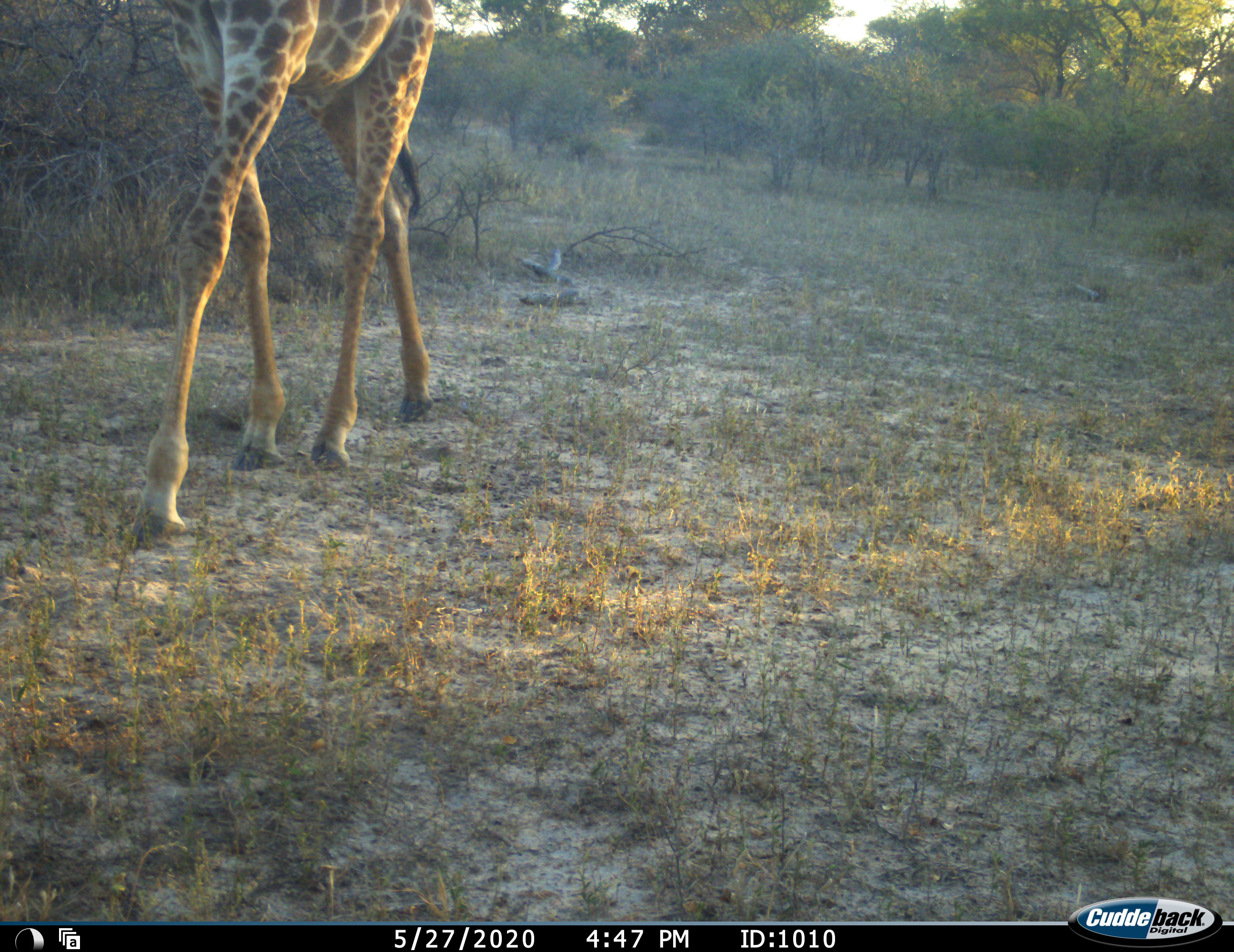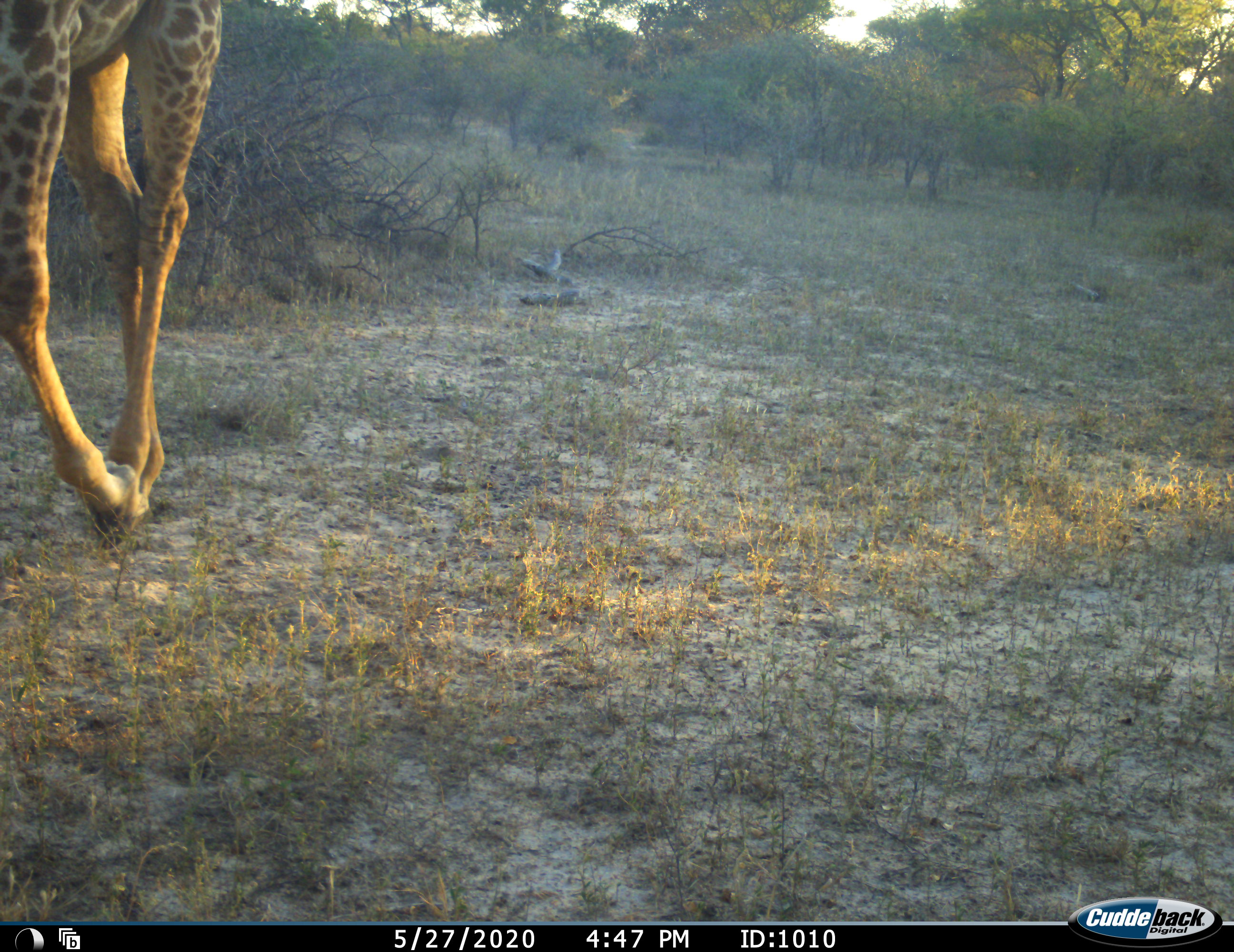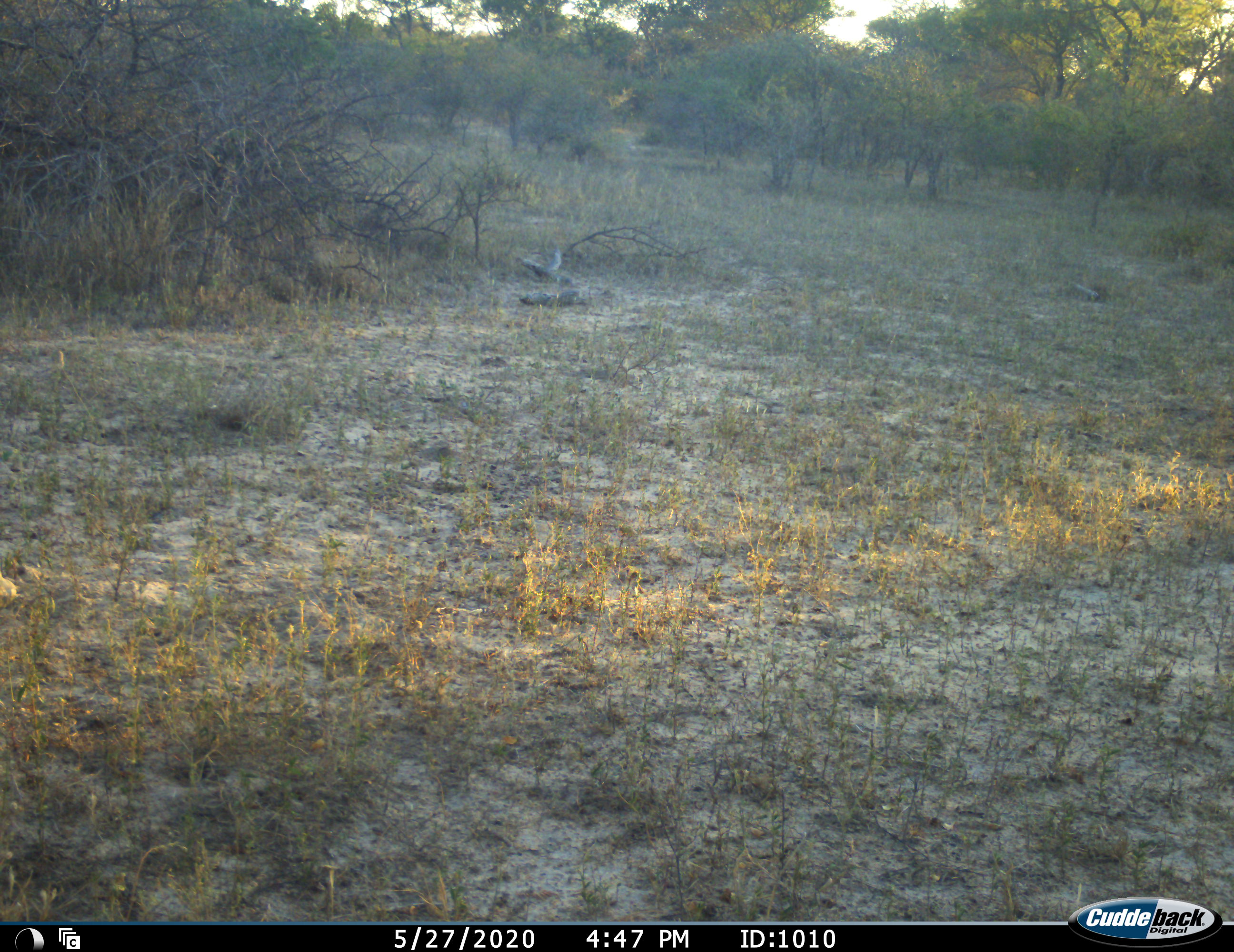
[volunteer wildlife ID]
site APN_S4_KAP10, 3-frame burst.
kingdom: Animalia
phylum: Chordata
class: Mammalia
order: Artiodactyla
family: Giraffidae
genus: Giraffa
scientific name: Giraffa camelopardalis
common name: giraffe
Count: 1.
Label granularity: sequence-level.